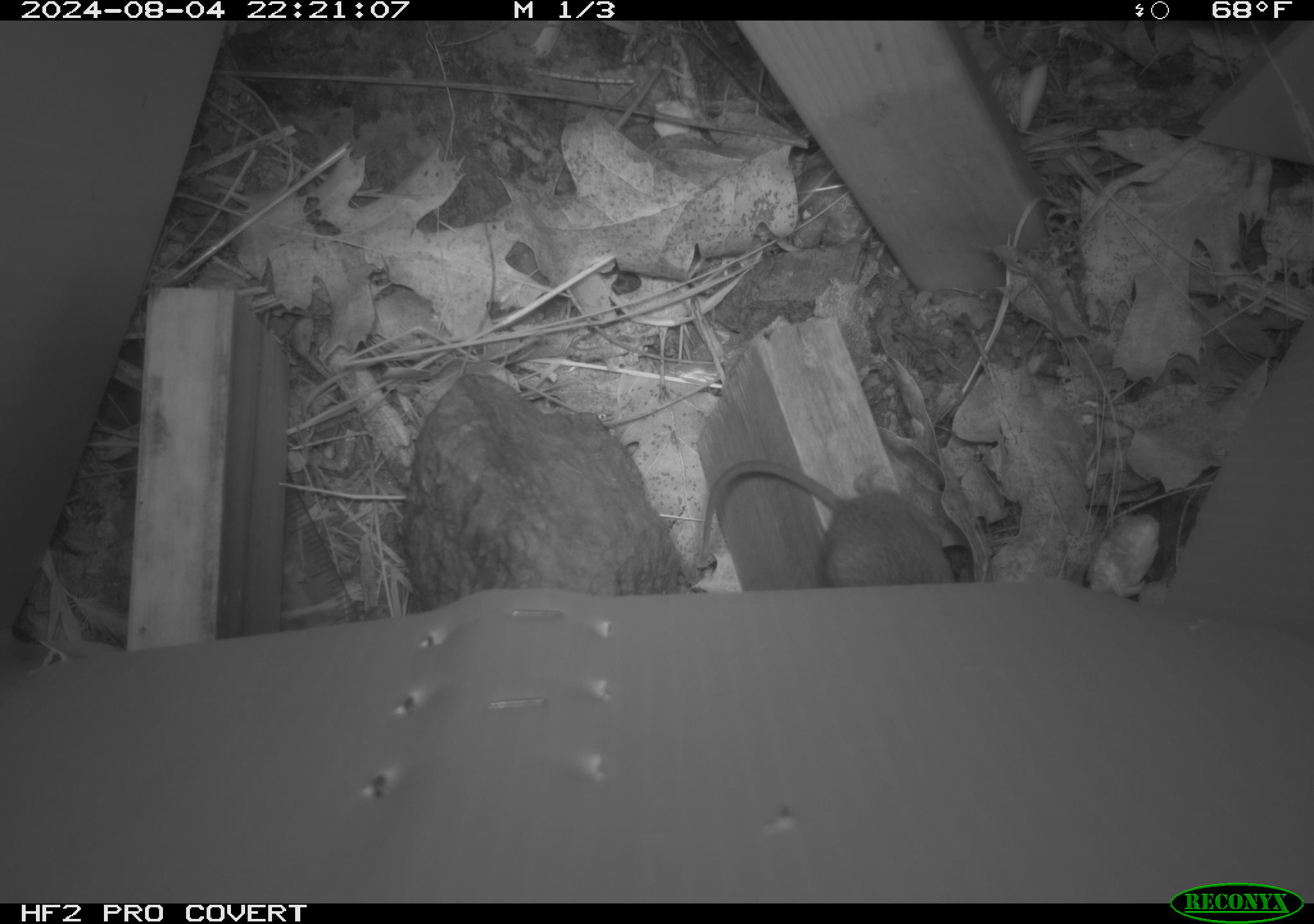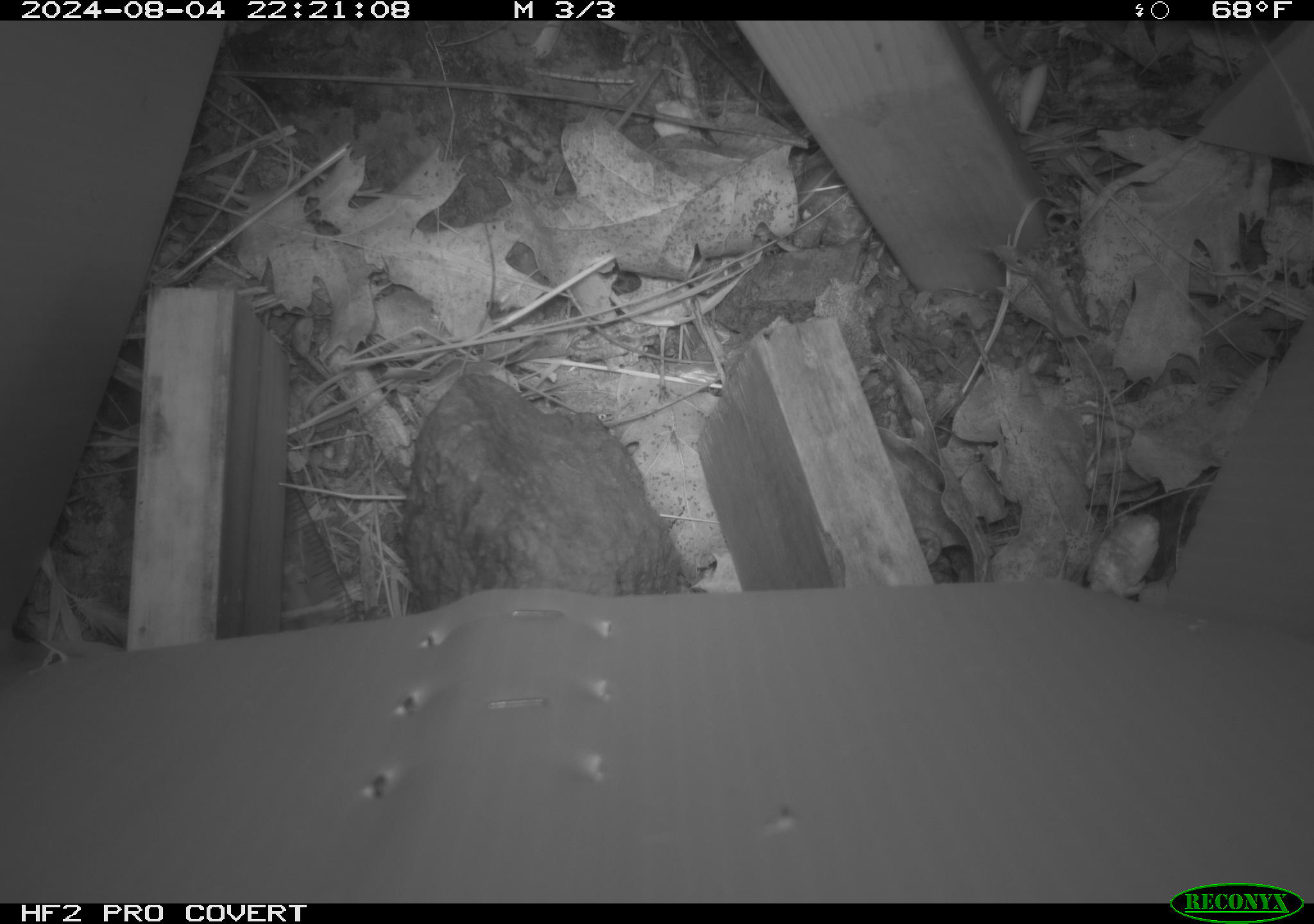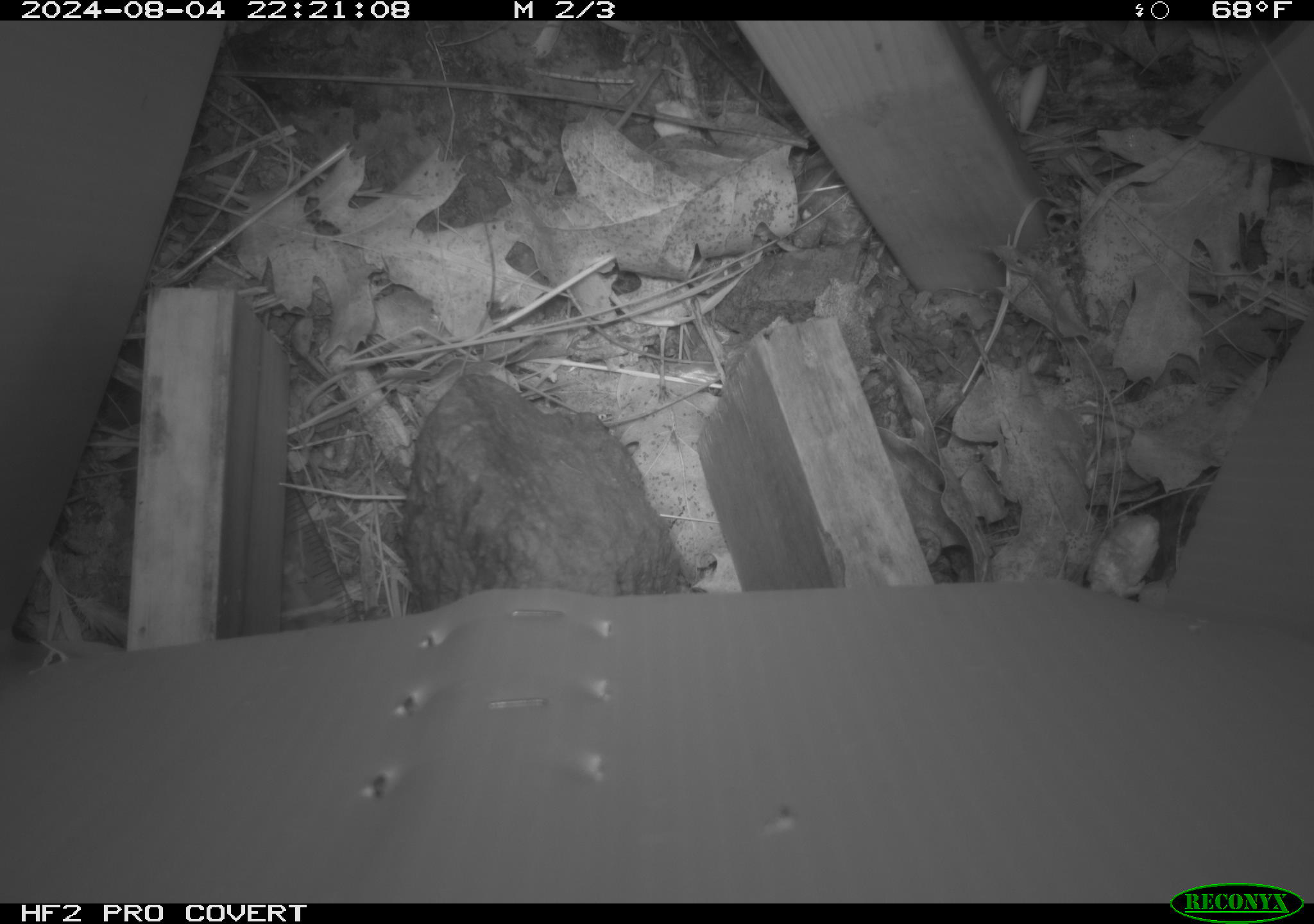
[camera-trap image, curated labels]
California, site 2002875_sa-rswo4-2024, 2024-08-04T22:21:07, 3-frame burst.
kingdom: Animalia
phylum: Chordata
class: Mammalia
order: Rodentia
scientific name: Rodentia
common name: mouse species